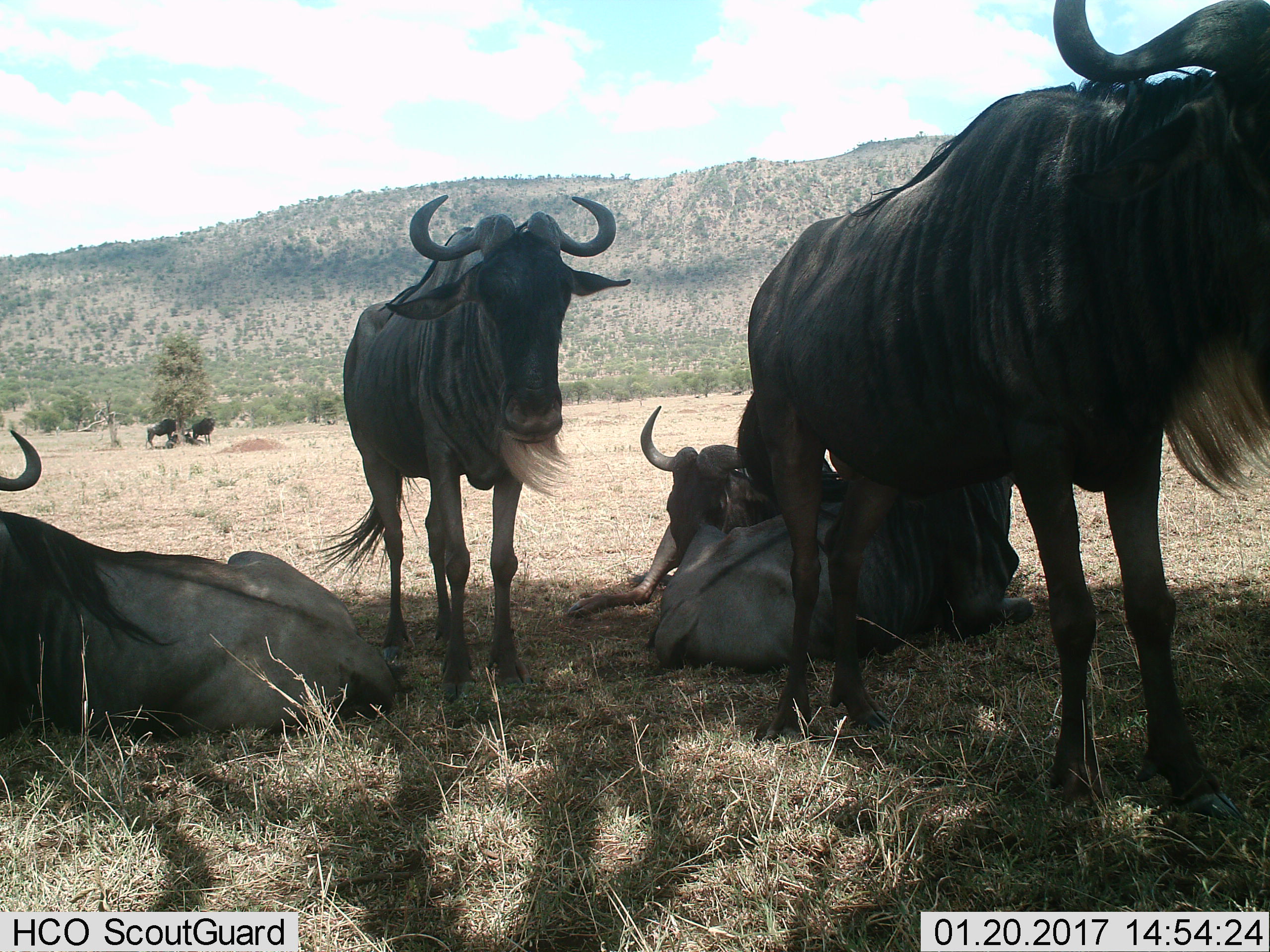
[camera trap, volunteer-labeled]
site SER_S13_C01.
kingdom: Animalia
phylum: Chordata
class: Mammalia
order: Artiodactyla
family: Bovidae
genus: Connochaetes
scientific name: Connochaetes taurinus taurinus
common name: blue wildebeest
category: wildebeestblue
Wildebeestblue (blue wildebeest) (Connochaetes taurinus taurinus), count 7. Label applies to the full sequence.